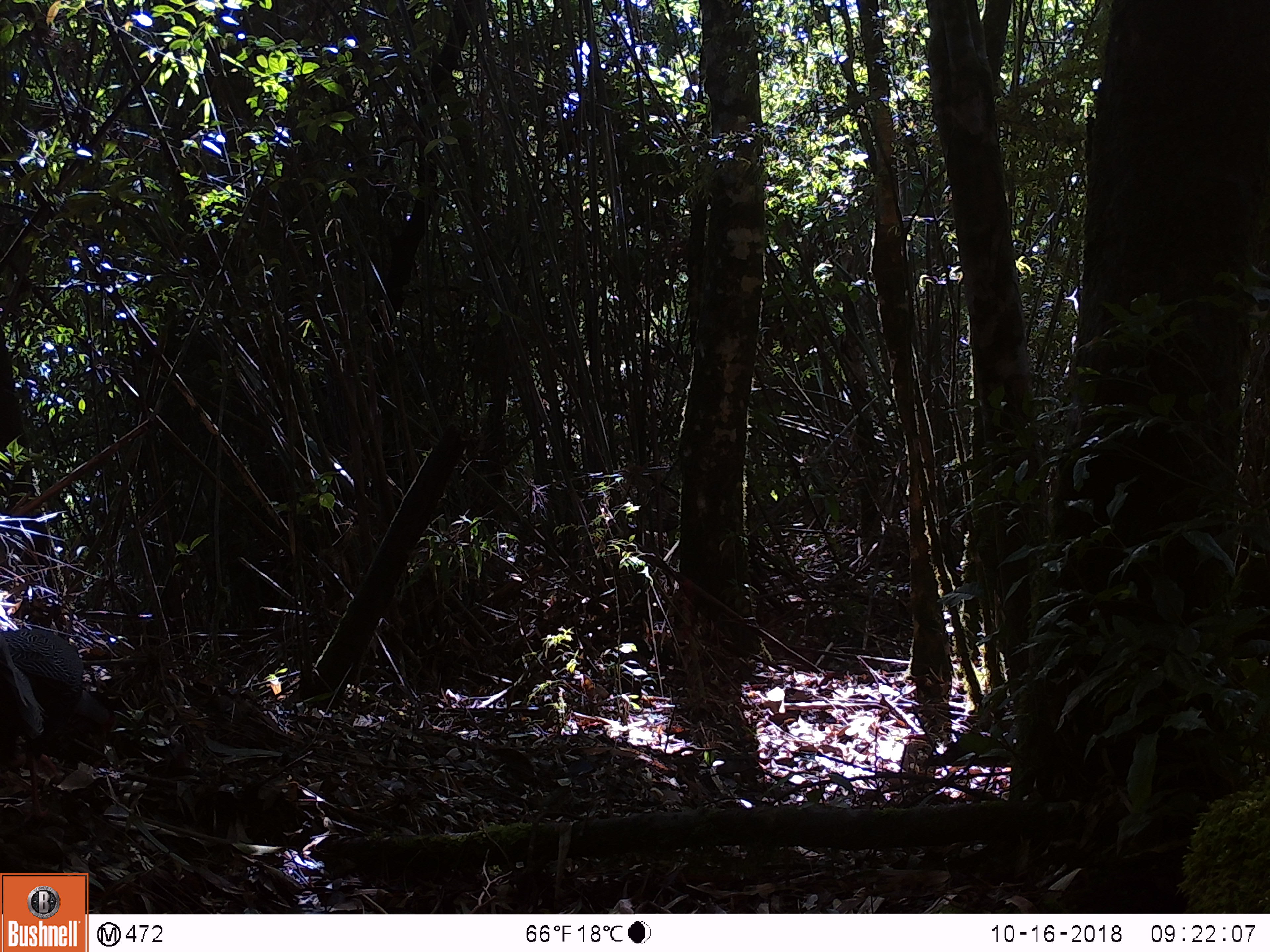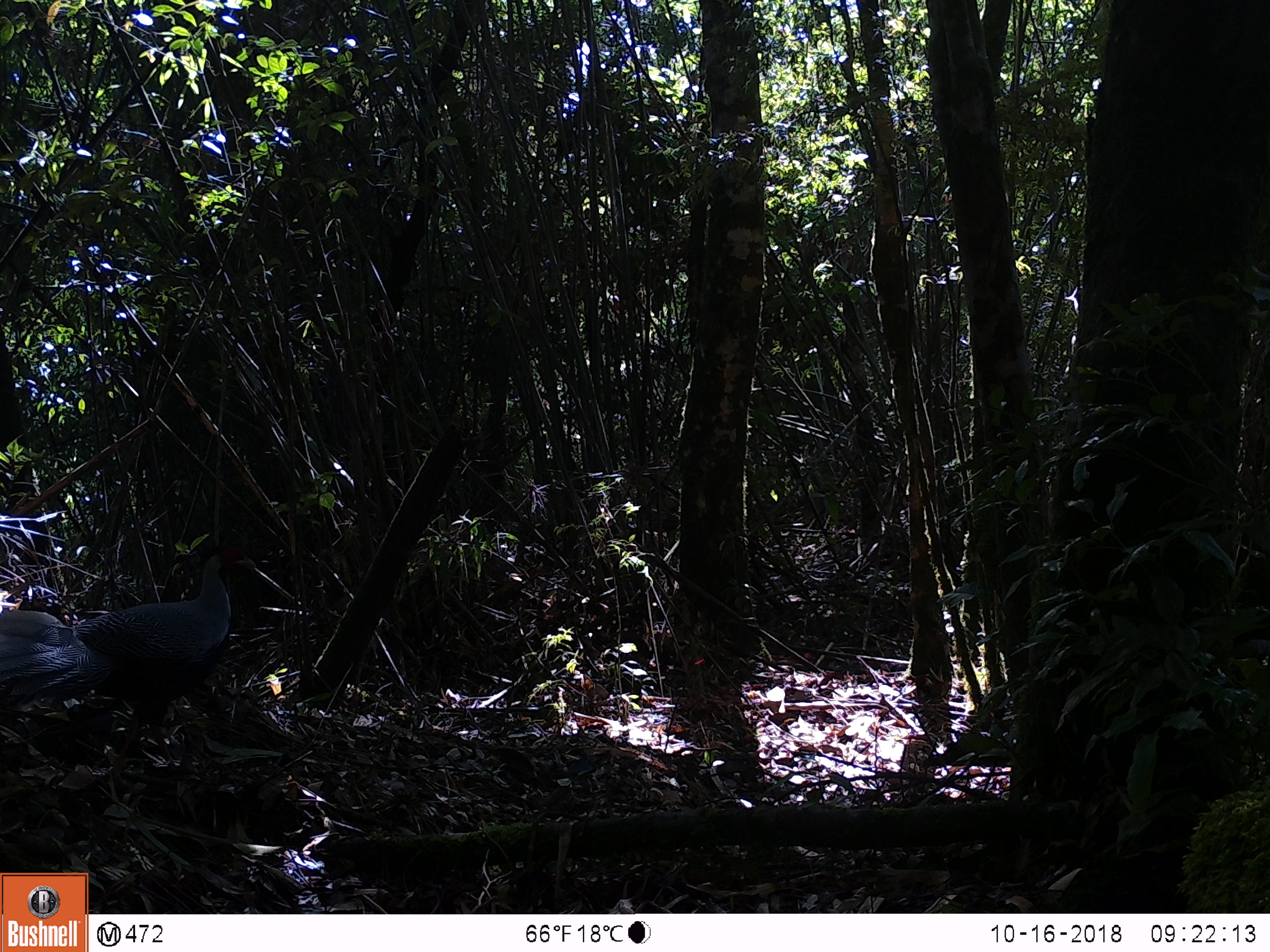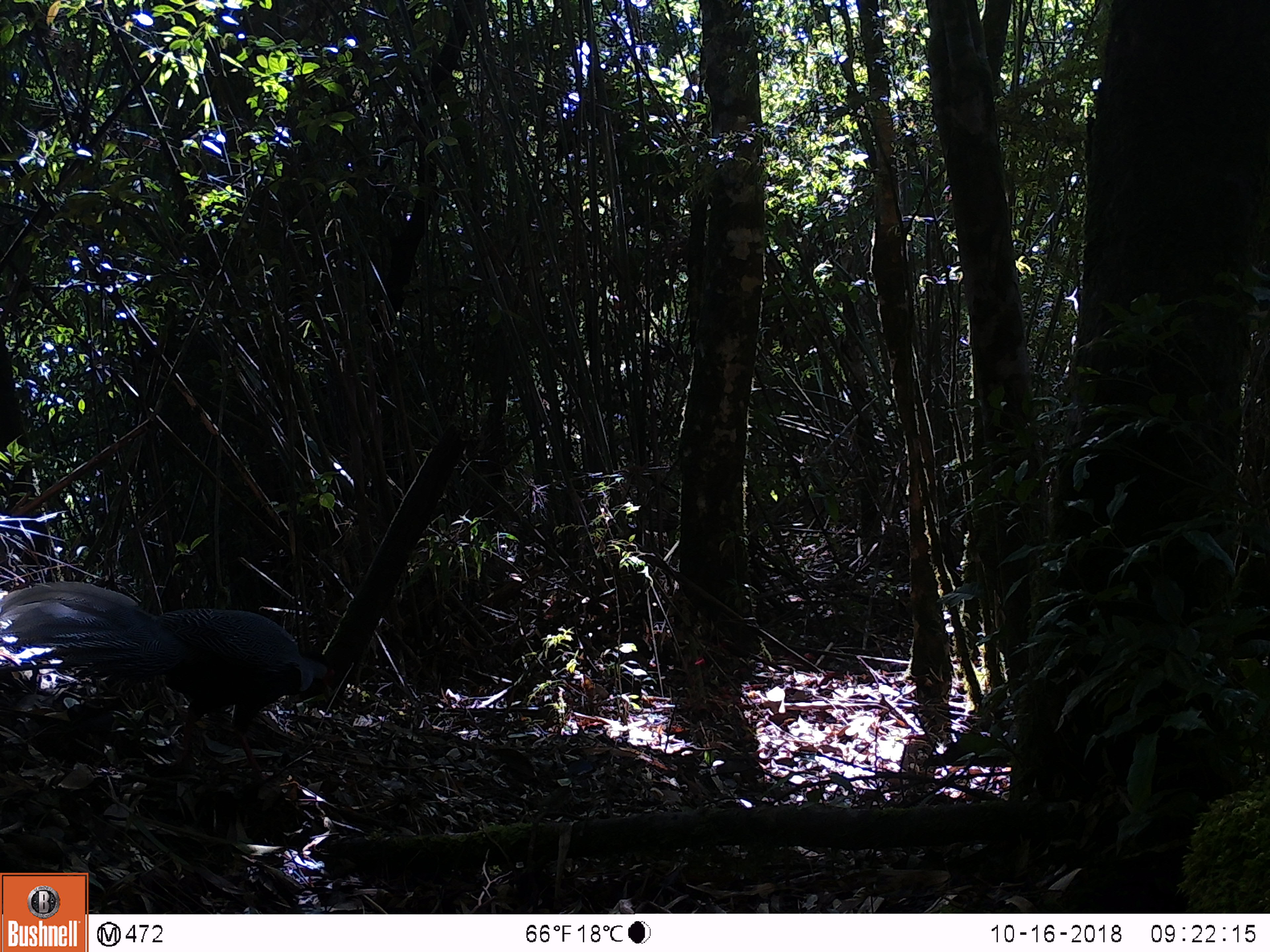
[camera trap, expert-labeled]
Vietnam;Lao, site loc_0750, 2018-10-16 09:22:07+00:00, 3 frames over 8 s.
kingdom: Animalia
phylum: Chordata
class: Aves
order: Galliformes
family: Phasianidae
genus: Lophura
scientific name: Lophura nycthemera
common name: silver pheasant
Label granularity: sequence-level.